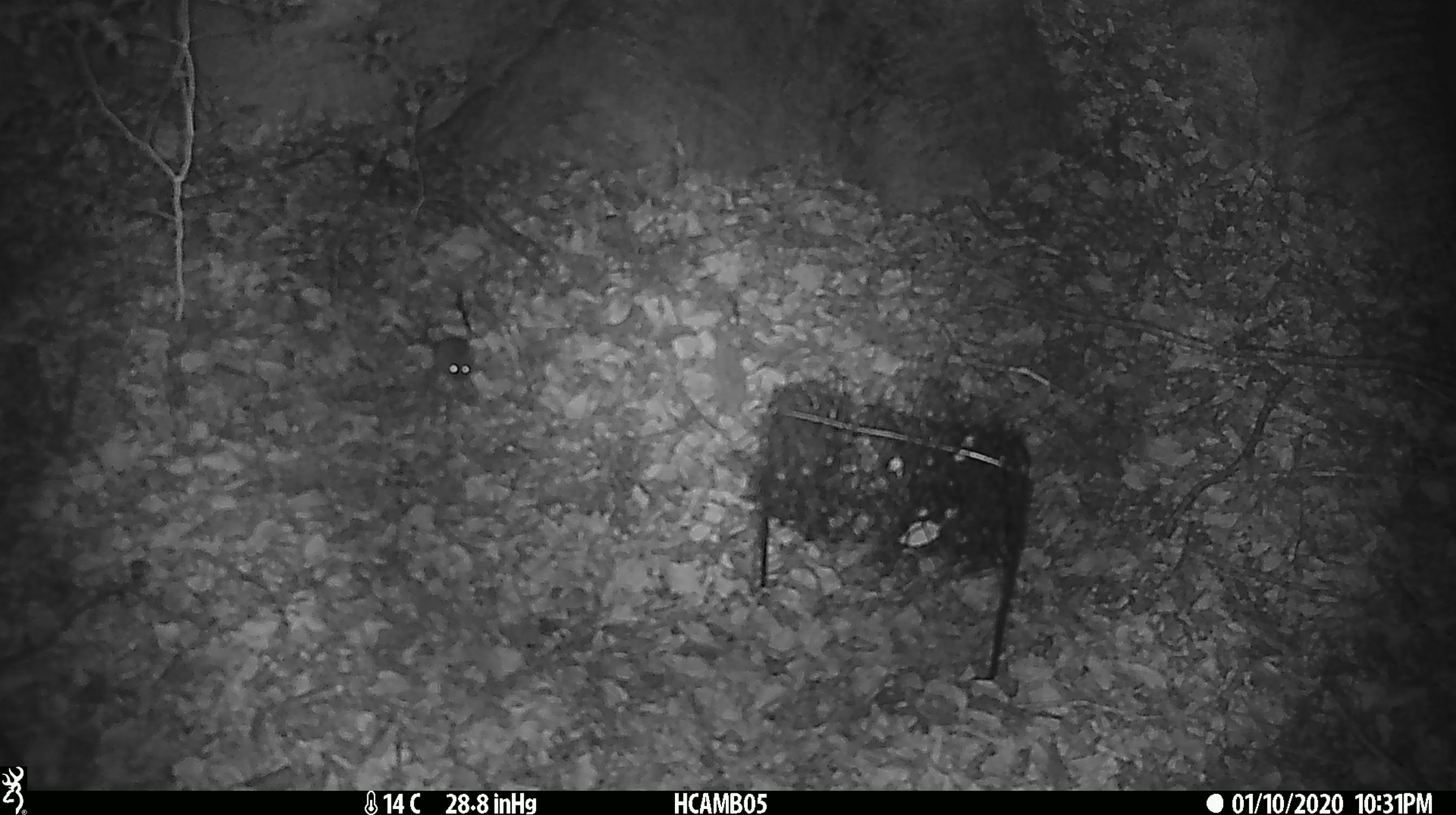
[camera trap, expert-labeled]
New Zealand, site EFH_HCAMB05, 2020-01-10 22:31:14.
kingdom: Animalia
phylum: Chordata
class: Mammalia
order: Rodentia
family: Muridae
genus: Mus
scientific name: Mus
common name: mouse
Mouse (Mus).